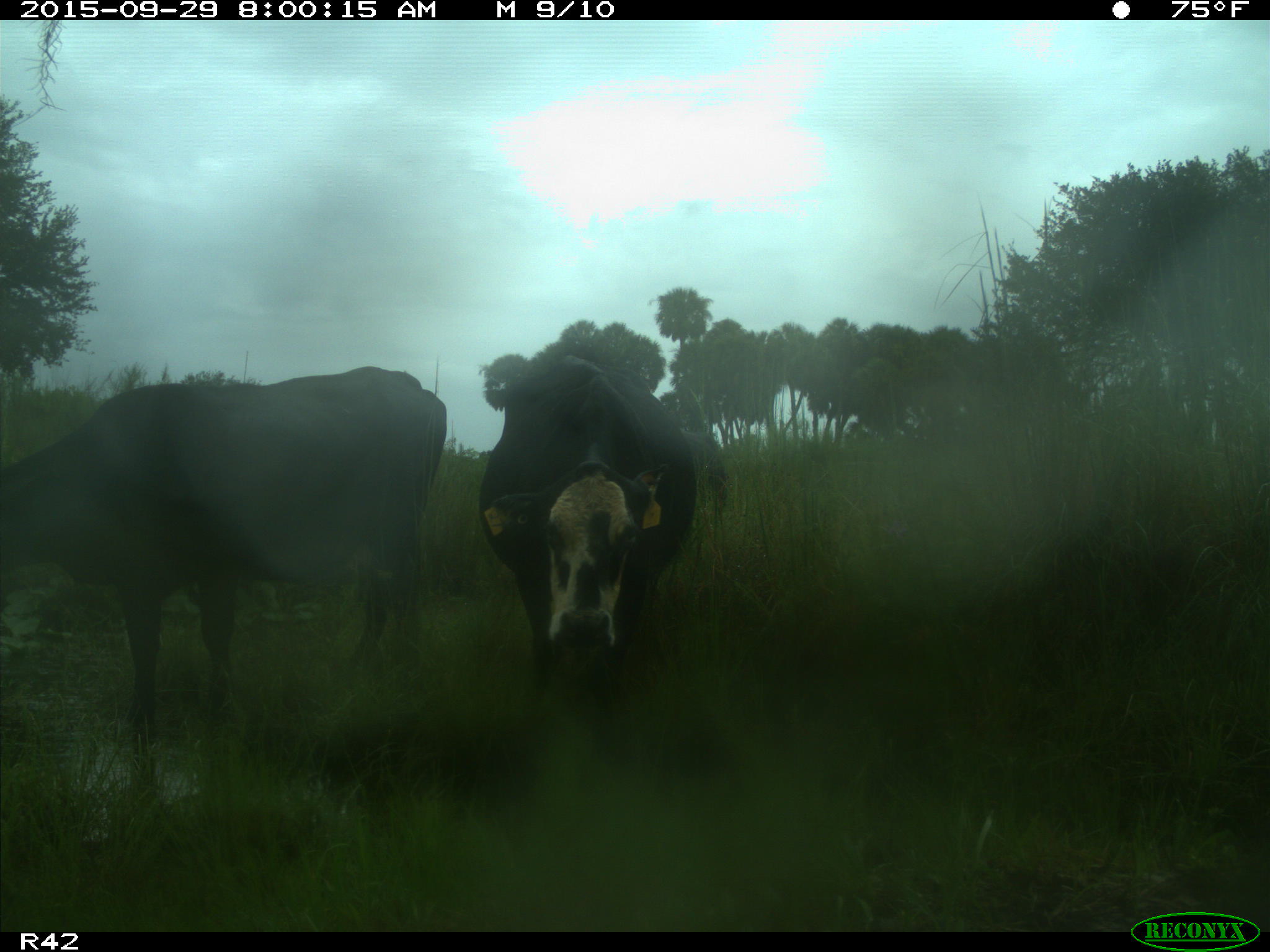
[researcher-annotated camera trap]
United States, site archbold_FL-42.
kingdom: Animalia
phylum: Chordata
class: Mammalia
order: Artiodactyla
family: Bovidae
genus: Bos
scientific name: Bos taurus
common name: domestic cow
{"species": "Bos taurus (domestic cow)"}